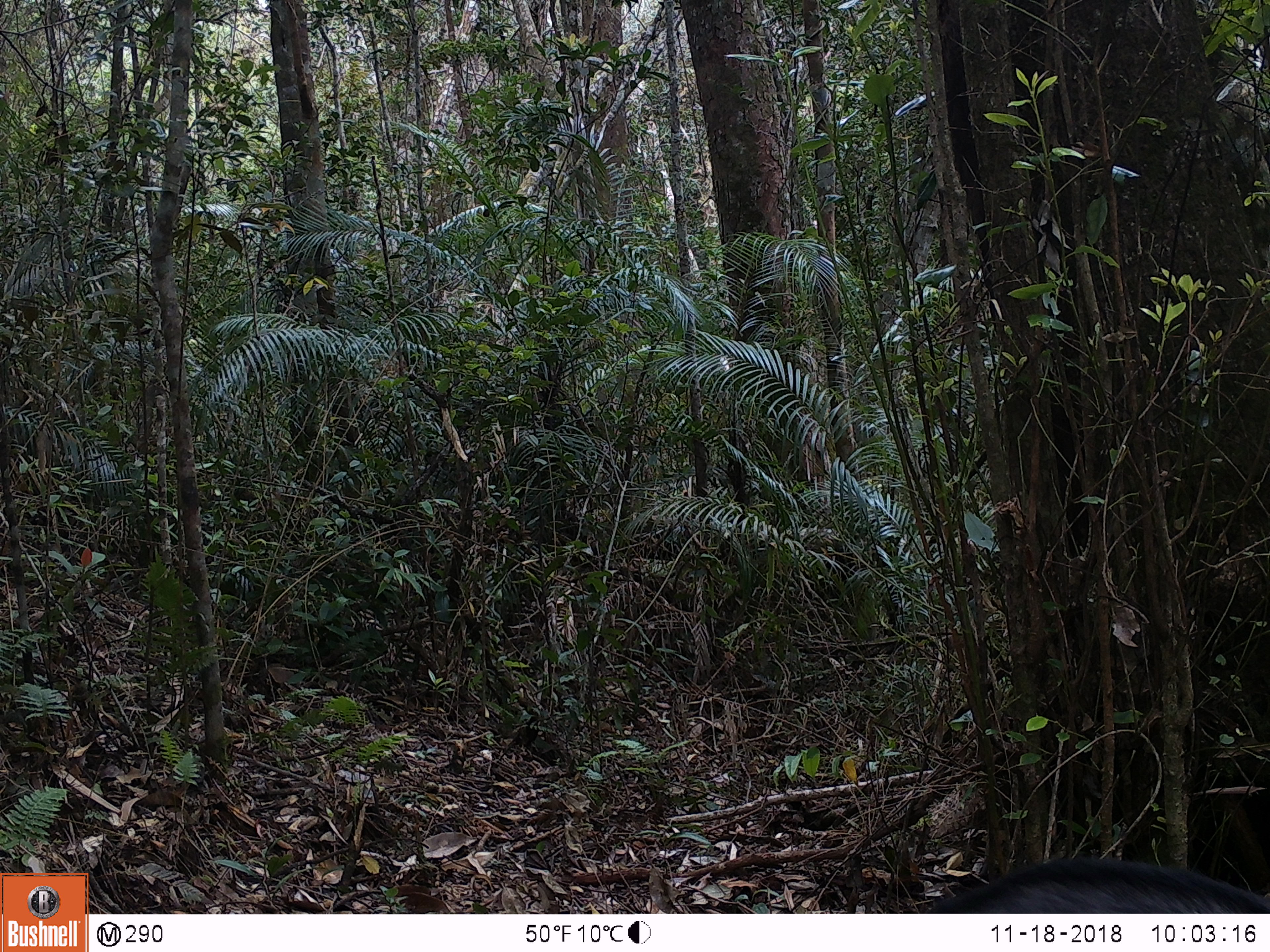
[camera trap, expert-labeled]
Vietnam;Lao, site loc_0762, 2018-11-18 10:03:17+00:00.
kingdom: Animalia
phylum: Chordata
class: Mammalia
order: Artiodactyla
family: Bovidae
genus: Capricornis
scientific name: Capricornis sumatraensis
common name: chinese serow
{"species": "chinese serow (Capricornis sumatraensis)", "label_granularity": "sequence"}